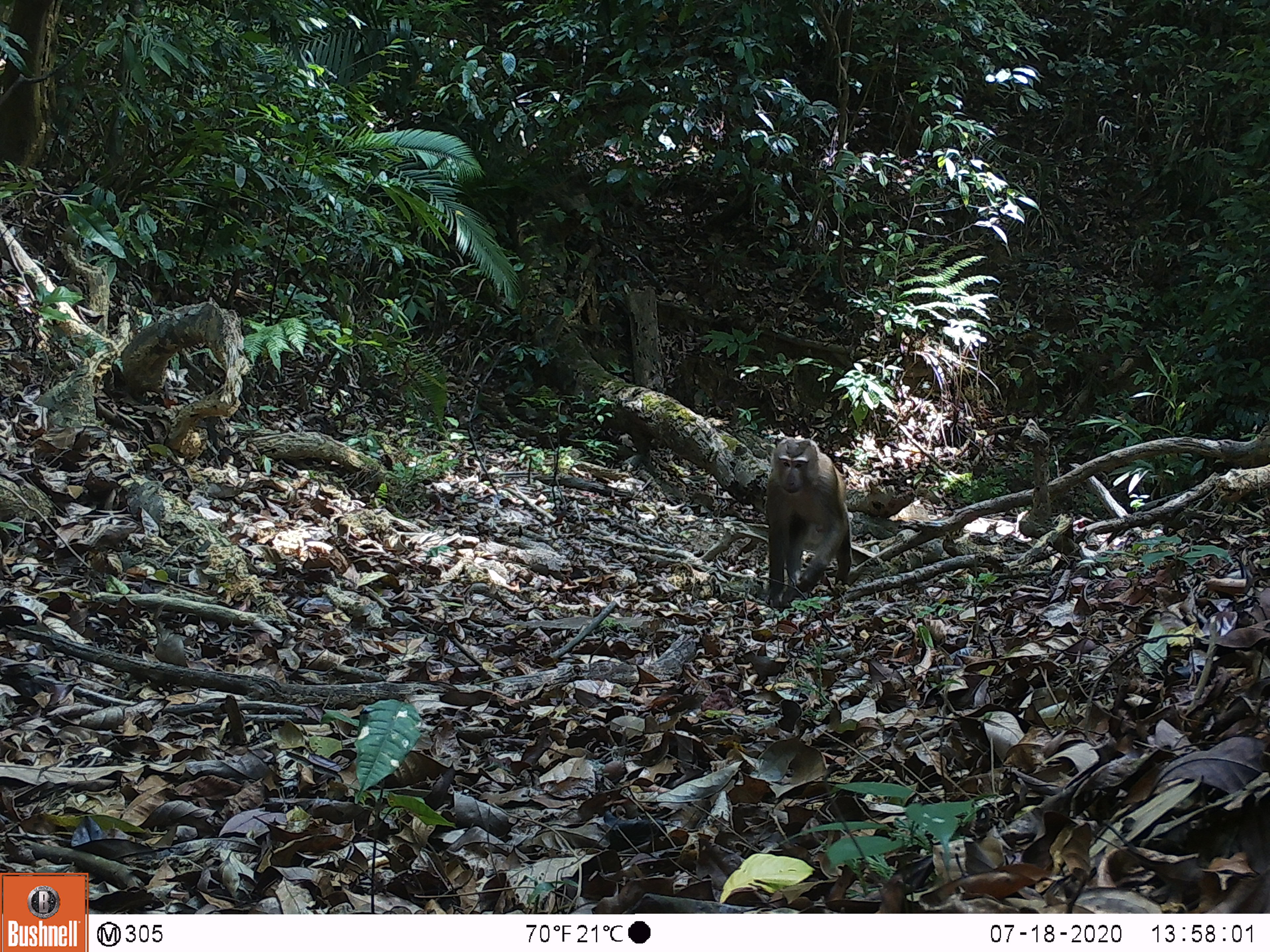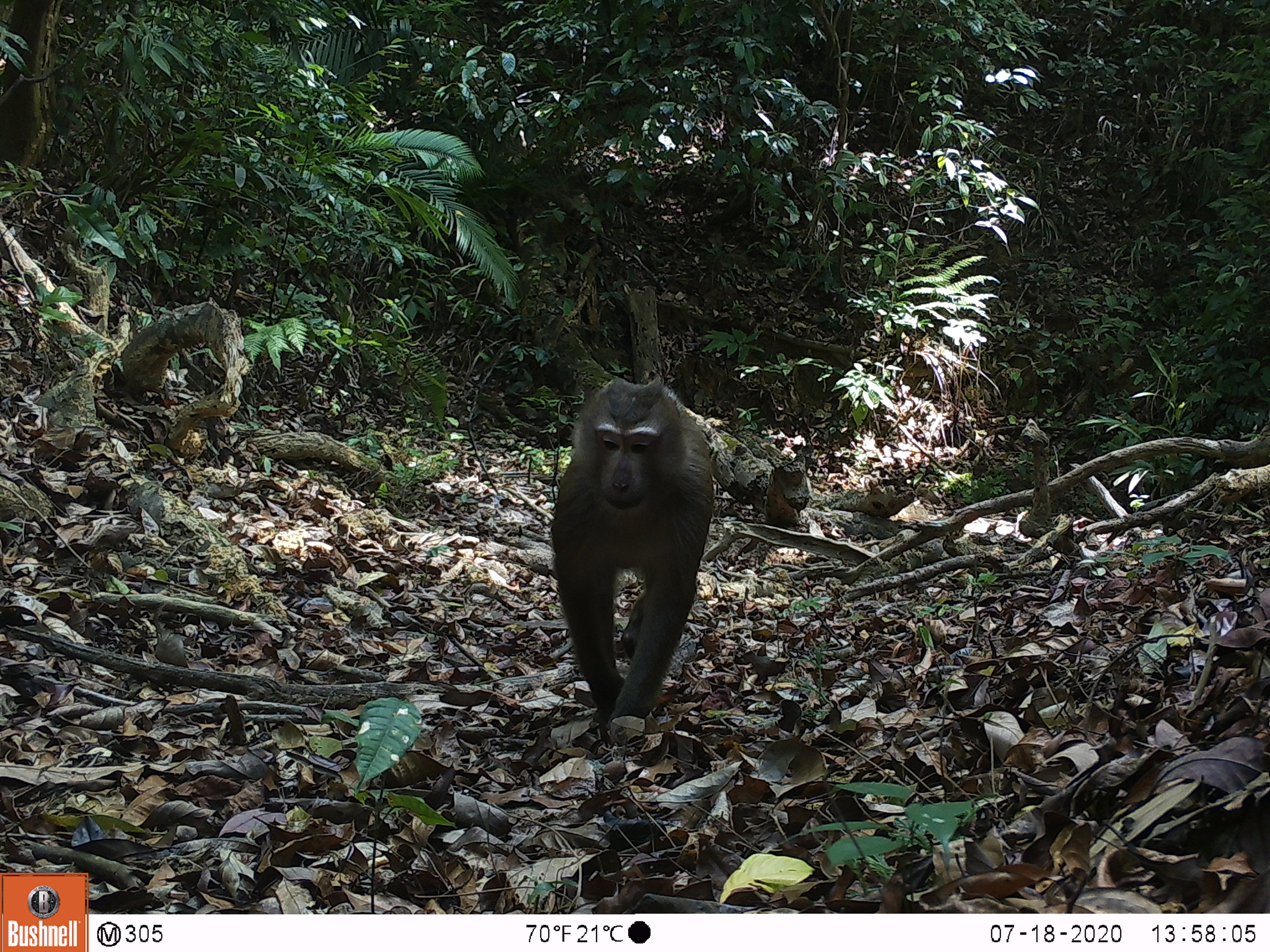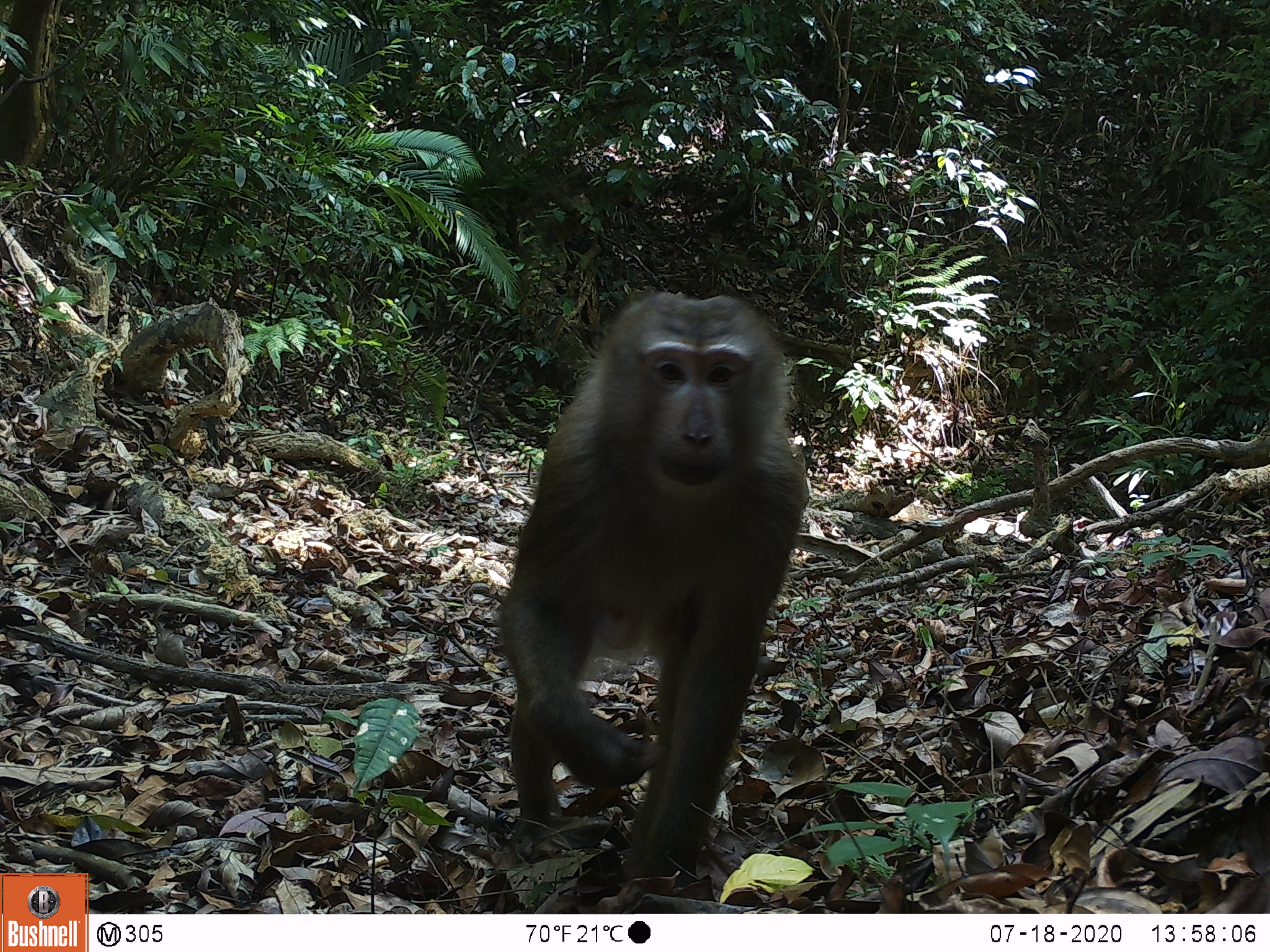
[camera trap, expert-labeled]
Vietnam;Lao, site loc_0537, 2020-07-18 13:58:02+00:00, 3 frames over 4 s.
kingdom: Animalia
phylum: Chordata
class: Mammalia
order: Primates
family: Cercopithecidae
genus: Macaca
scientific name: Macaca nemestrina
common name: pig-tailed macaque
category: pig tailed macaque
Pig tailed macaque (pig-tailed macaque) (Macaca nemestrina). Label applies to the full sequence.